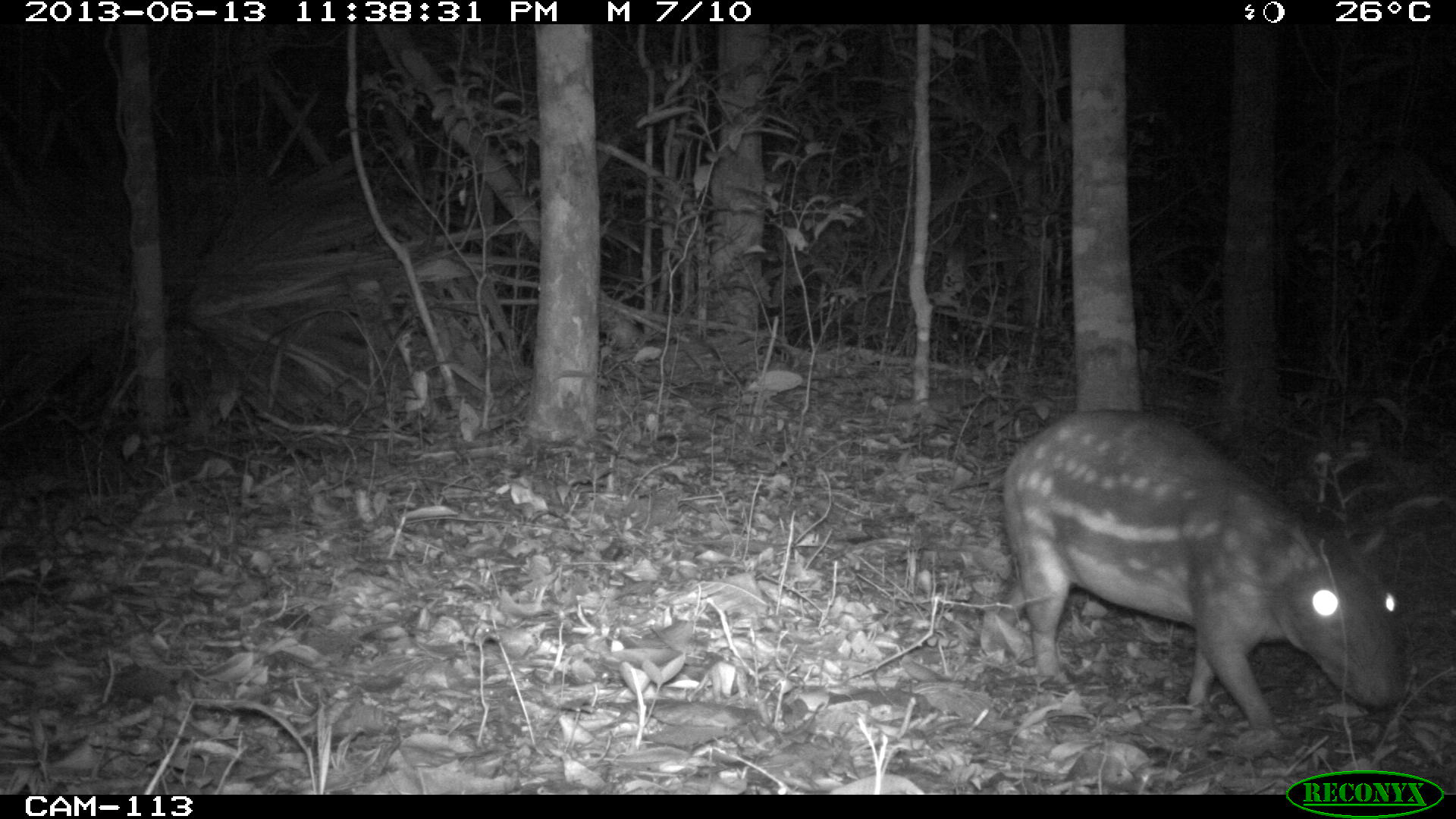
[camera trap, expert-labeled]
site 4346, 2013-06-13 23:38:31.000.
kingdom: Animalia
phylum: Chordata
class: Mammalia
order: Rodentia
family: Cuniculidae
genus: Cuniculus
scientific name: Cuniculus paca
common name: lowland paca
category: agouti paca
Agouti paca (lowland paca) (Cuniculus paca), count 2.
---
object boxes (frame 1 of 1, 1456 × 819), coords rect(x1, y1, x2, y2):
agouti paca: rect(997, 404, 1409, 732)